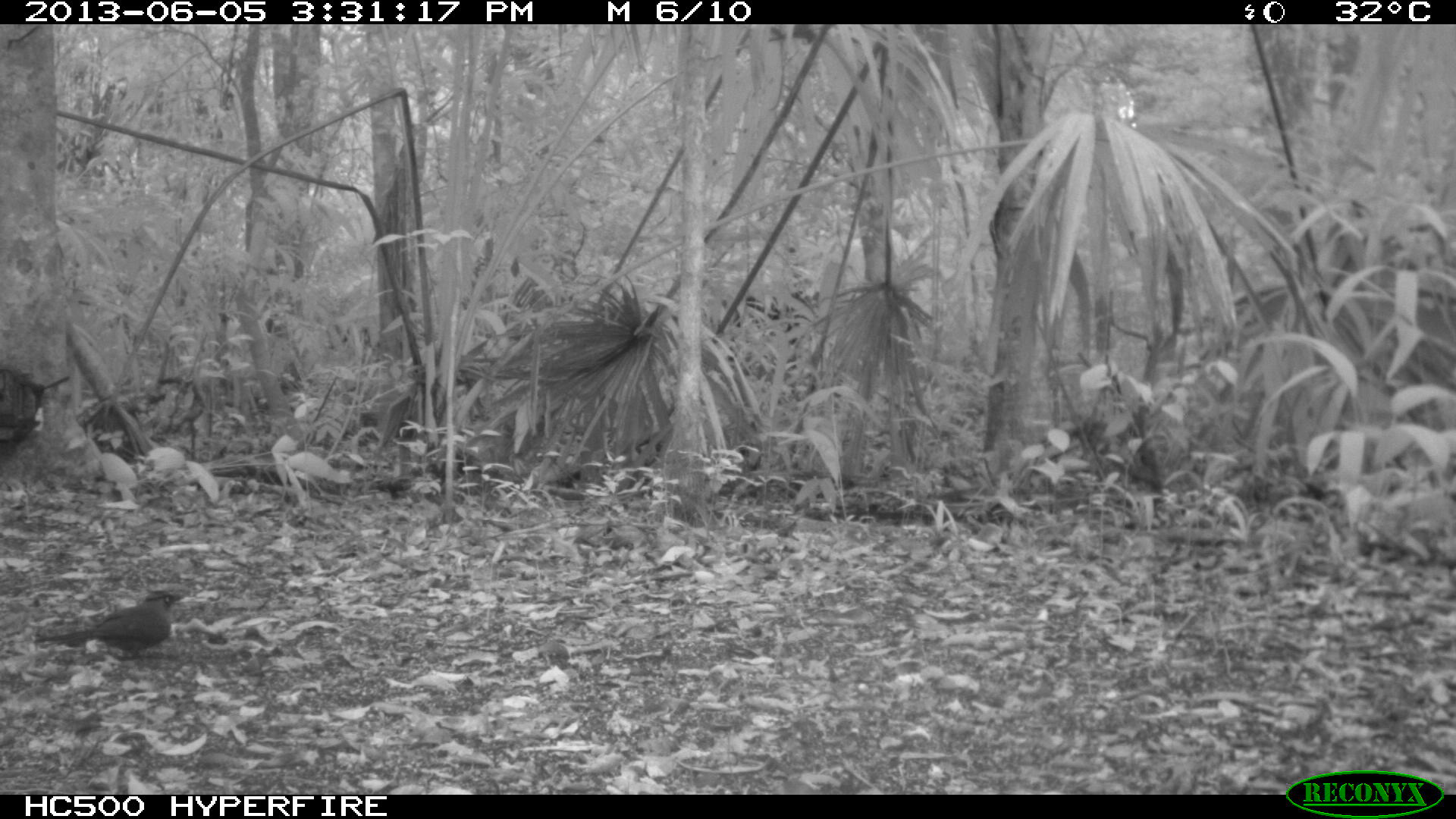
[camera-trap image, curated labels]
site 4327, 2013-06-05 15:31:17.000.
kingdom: Animalia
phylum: Chordata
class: Aves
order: Coraciiformes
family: Momotidae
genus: Momotus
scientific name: Momotus momota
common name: amazonian motmot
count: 1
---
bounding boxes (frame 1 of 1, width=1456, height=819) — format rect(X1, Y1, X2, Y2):
momotus momota: rect(33, 589, 188, 664)